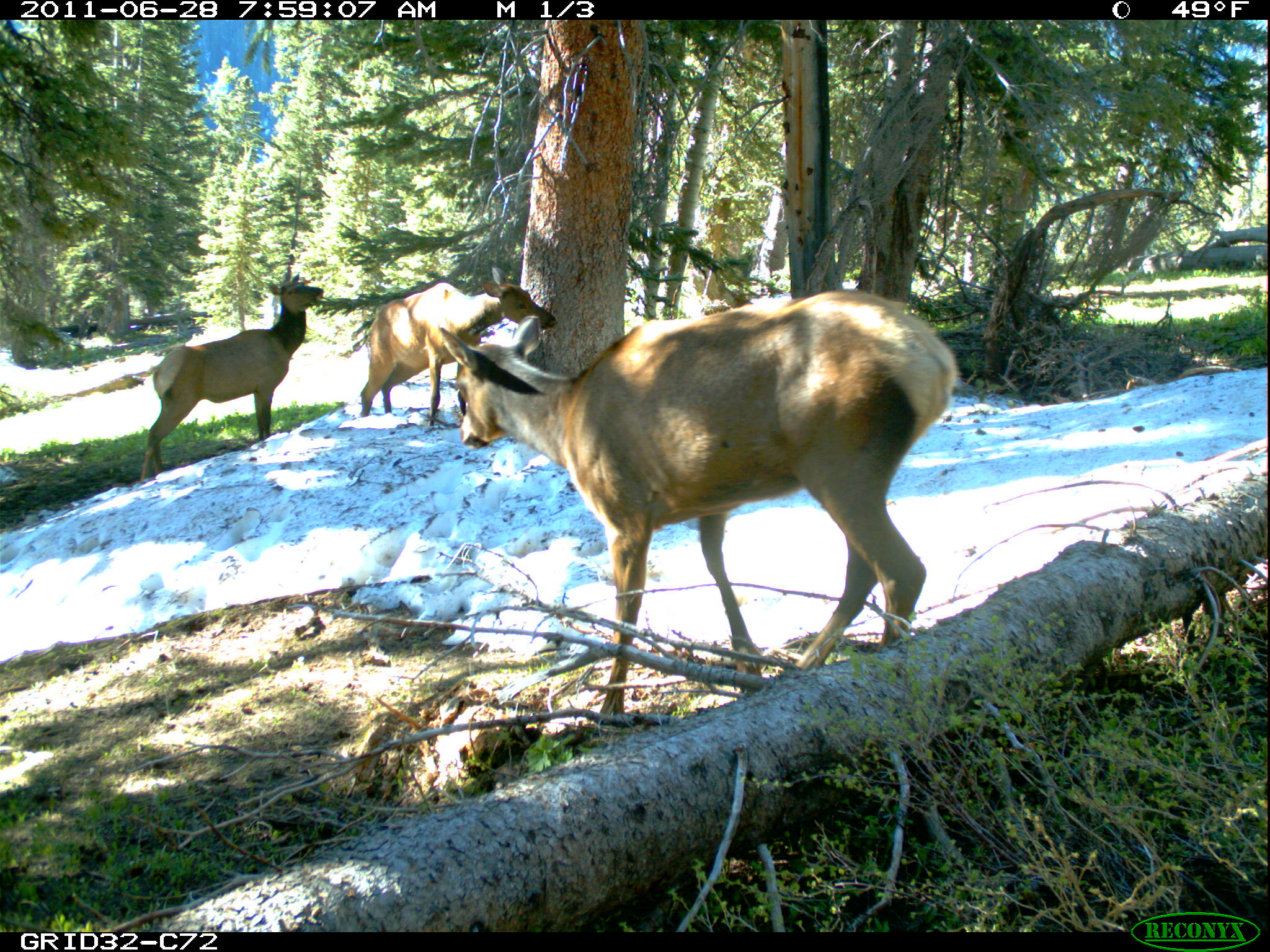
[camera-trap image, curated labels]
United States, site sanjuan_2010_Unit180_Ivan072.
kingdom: Animalia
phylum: Chordata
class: Mammalia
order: Artiodactyla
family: Cervidae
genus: Cervus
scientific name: Cervus elaphus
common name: red deer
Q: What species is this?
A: Cervus elaphus (red deer).